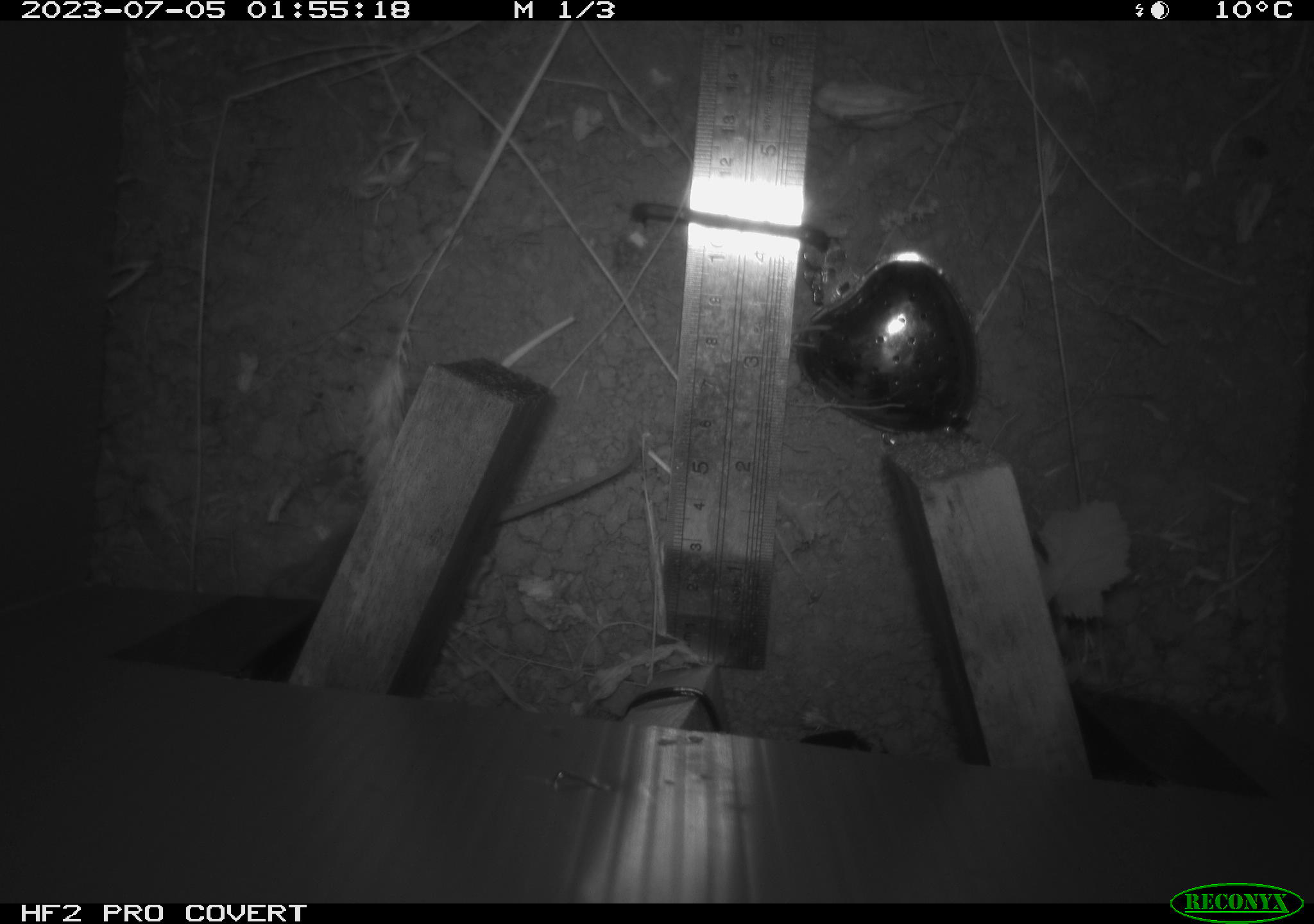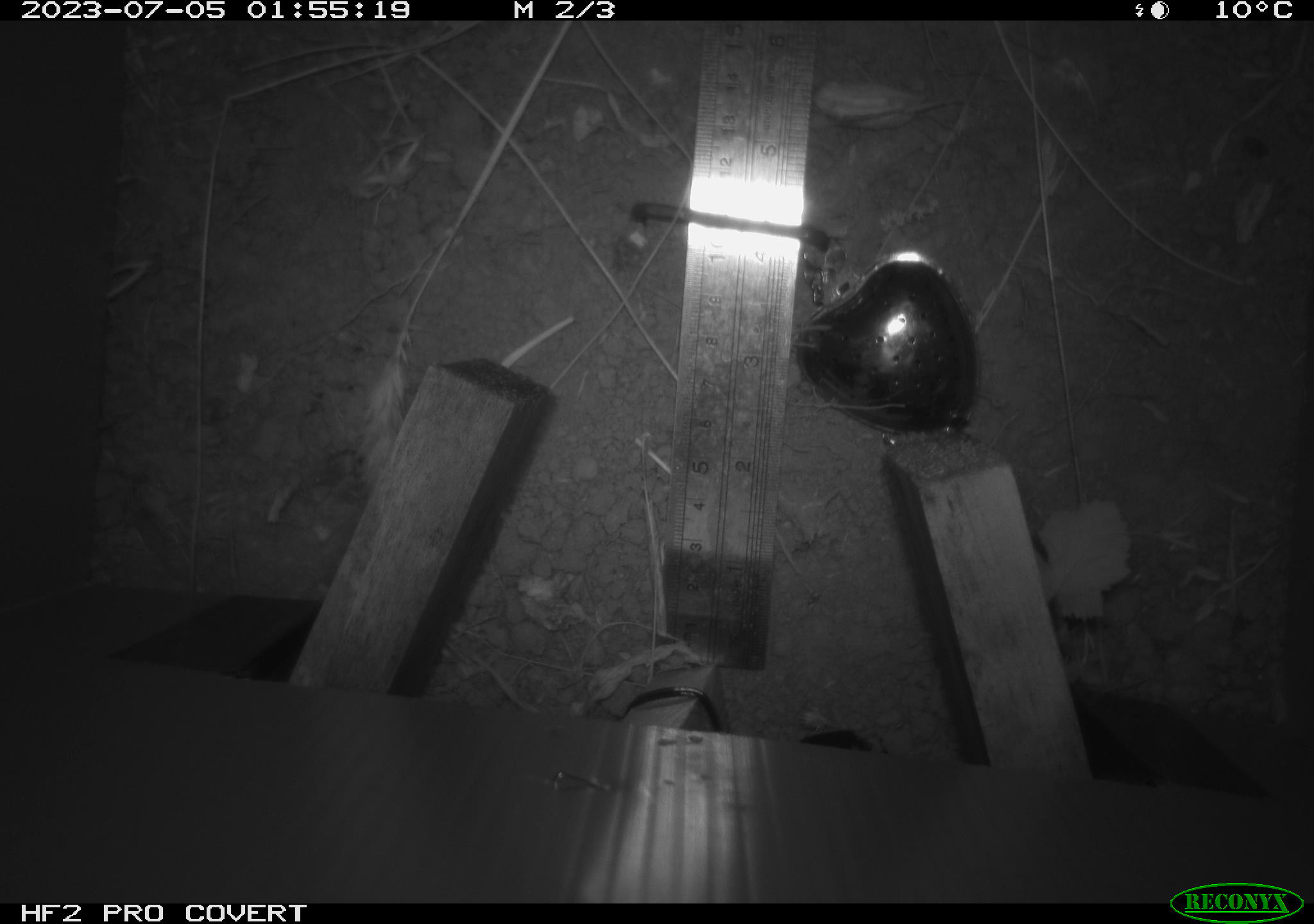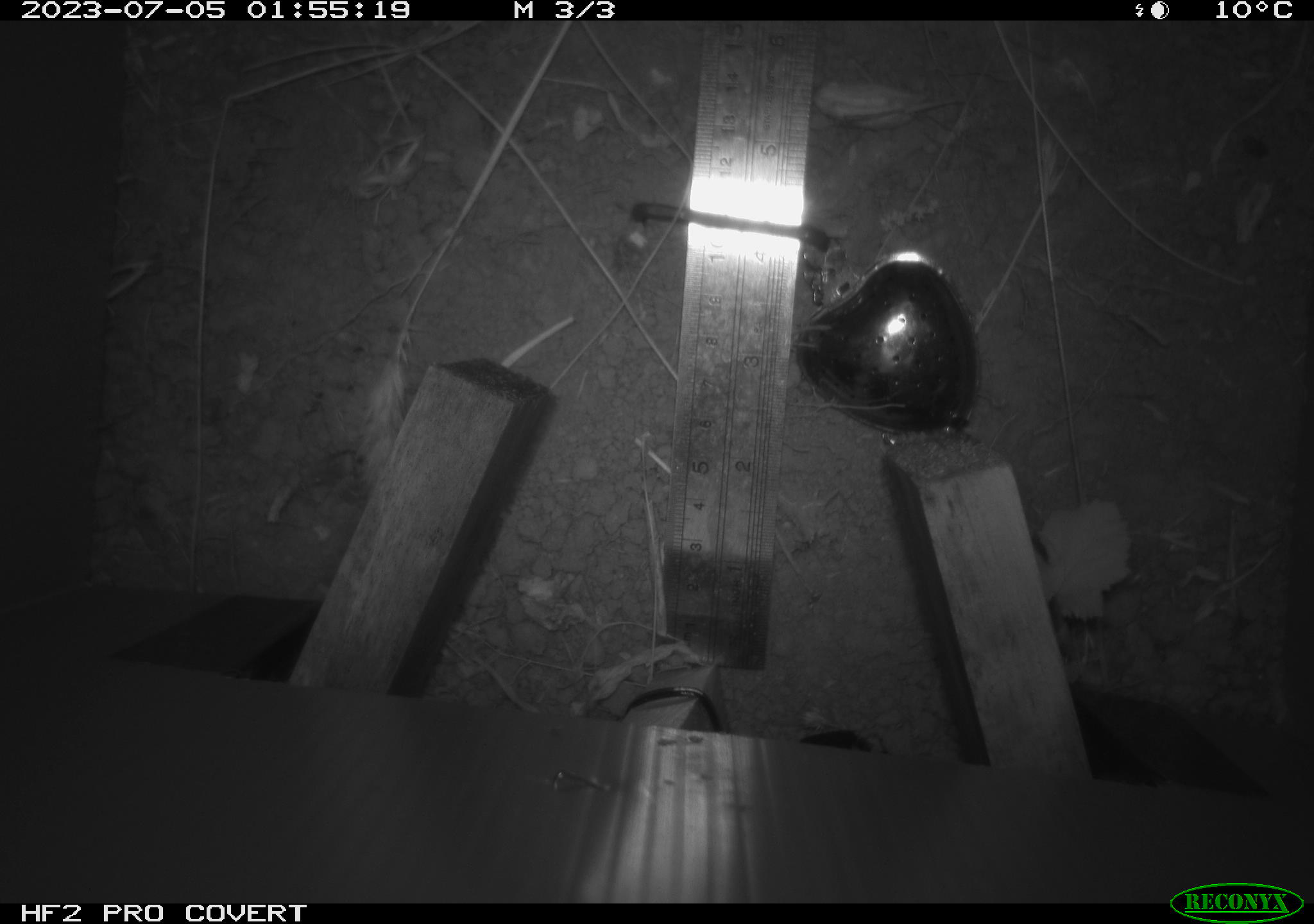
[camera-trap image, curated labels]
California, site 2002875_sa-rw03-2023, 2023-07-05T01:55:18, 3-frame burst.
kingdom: Animalia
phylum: Chordata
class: Mammalia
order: Rodentia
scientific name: Rodentia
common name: mouse species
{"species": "mouse species (Rodentia)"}